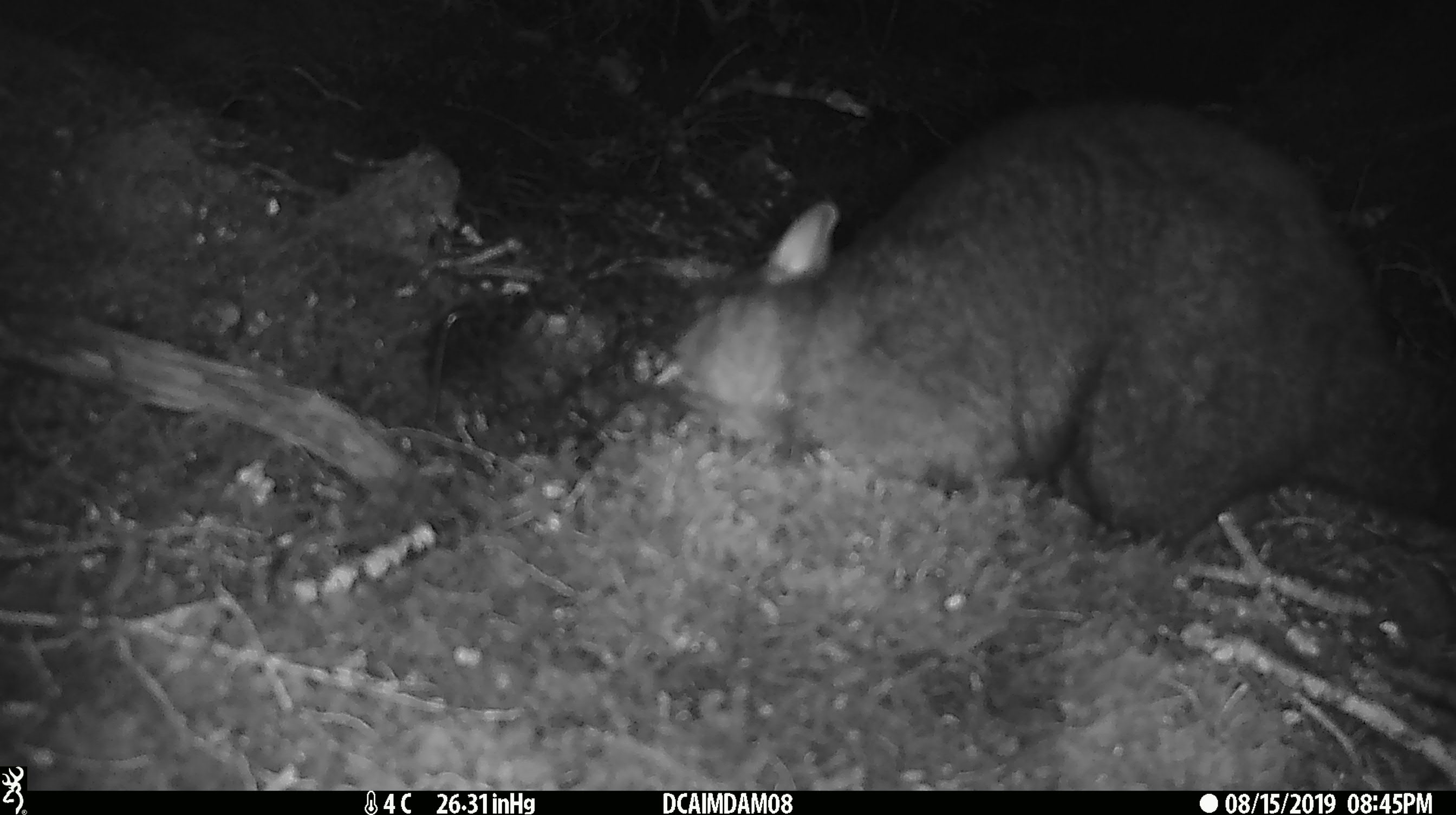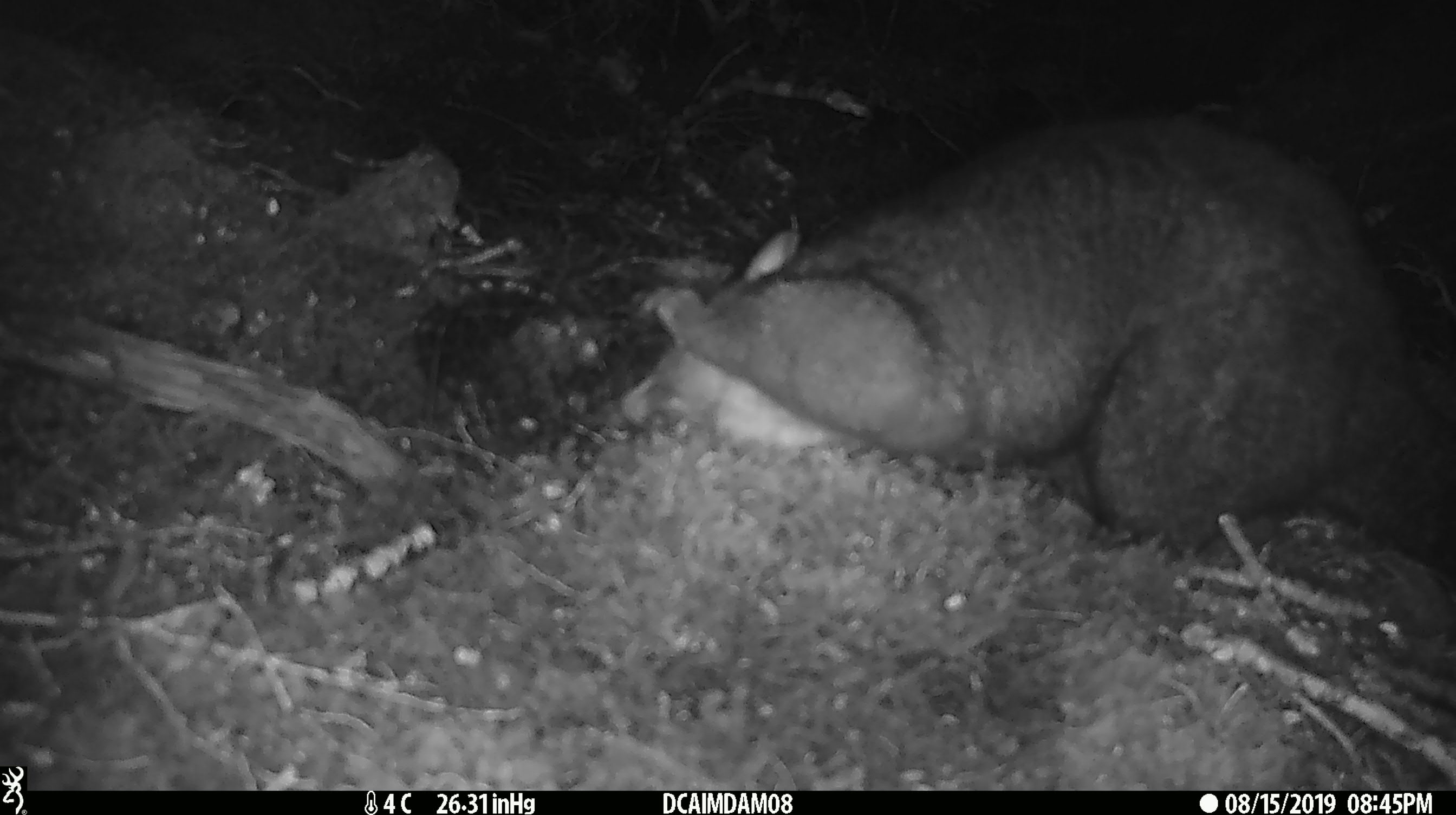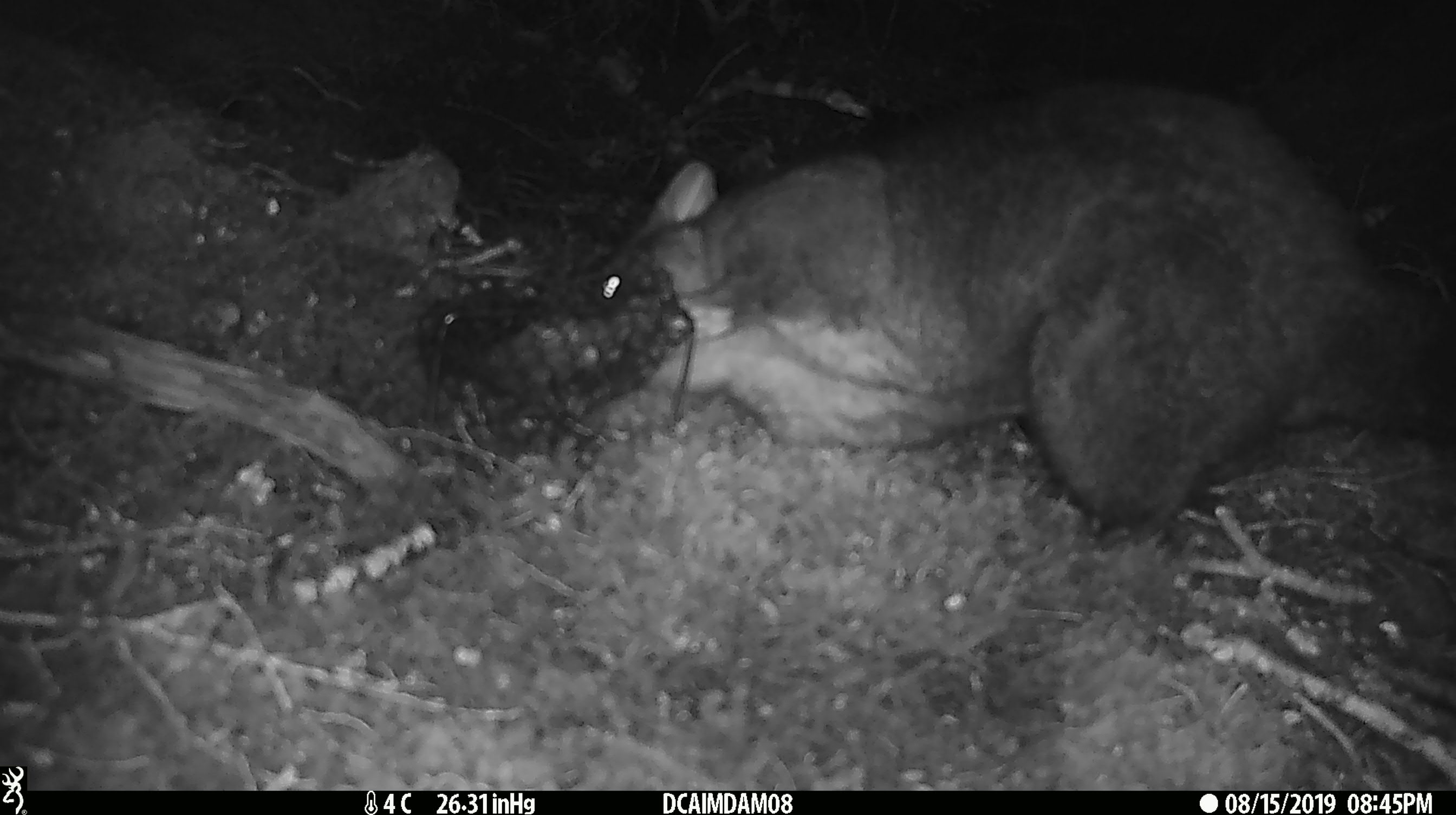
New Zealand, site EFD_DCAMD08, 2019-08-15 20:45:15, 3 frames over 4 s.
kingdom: Animalia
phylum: Chordata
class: Mammalia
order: Diprotodontia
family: Phalangeridae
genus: Trichosurus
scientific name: Trichosurus vulpecula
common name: common brushtail possum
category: possum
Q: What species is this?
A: Possum (common brushtail possum) (Trichosurus vulpecula).